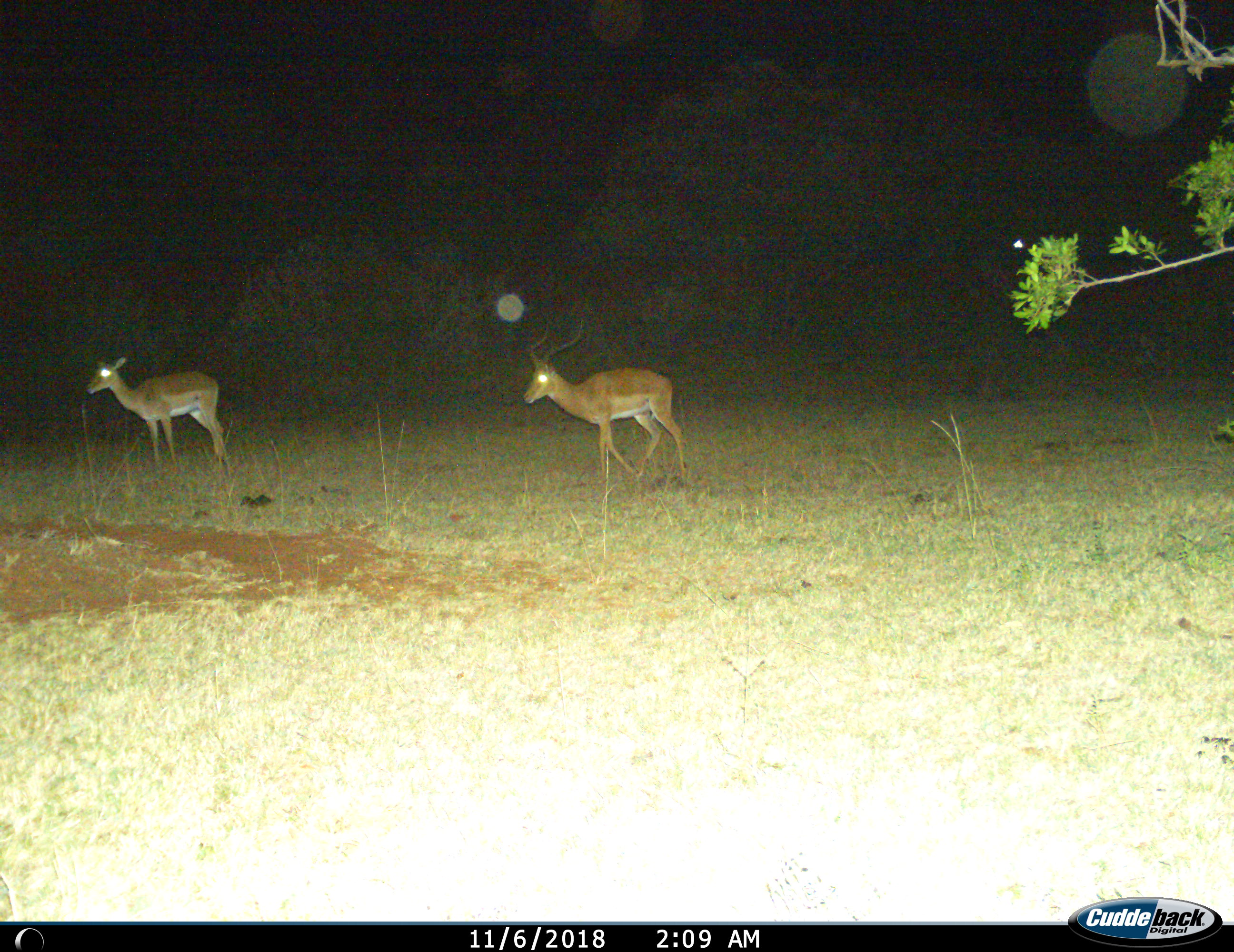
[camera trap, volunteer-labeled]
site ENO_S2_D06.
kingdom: Animalia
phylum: Chordata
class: Mammalia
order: Artiodactyla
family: Bovidae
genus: Aepyceros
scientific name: Aepyceros melampus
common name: impala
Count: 2.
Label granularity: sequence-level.